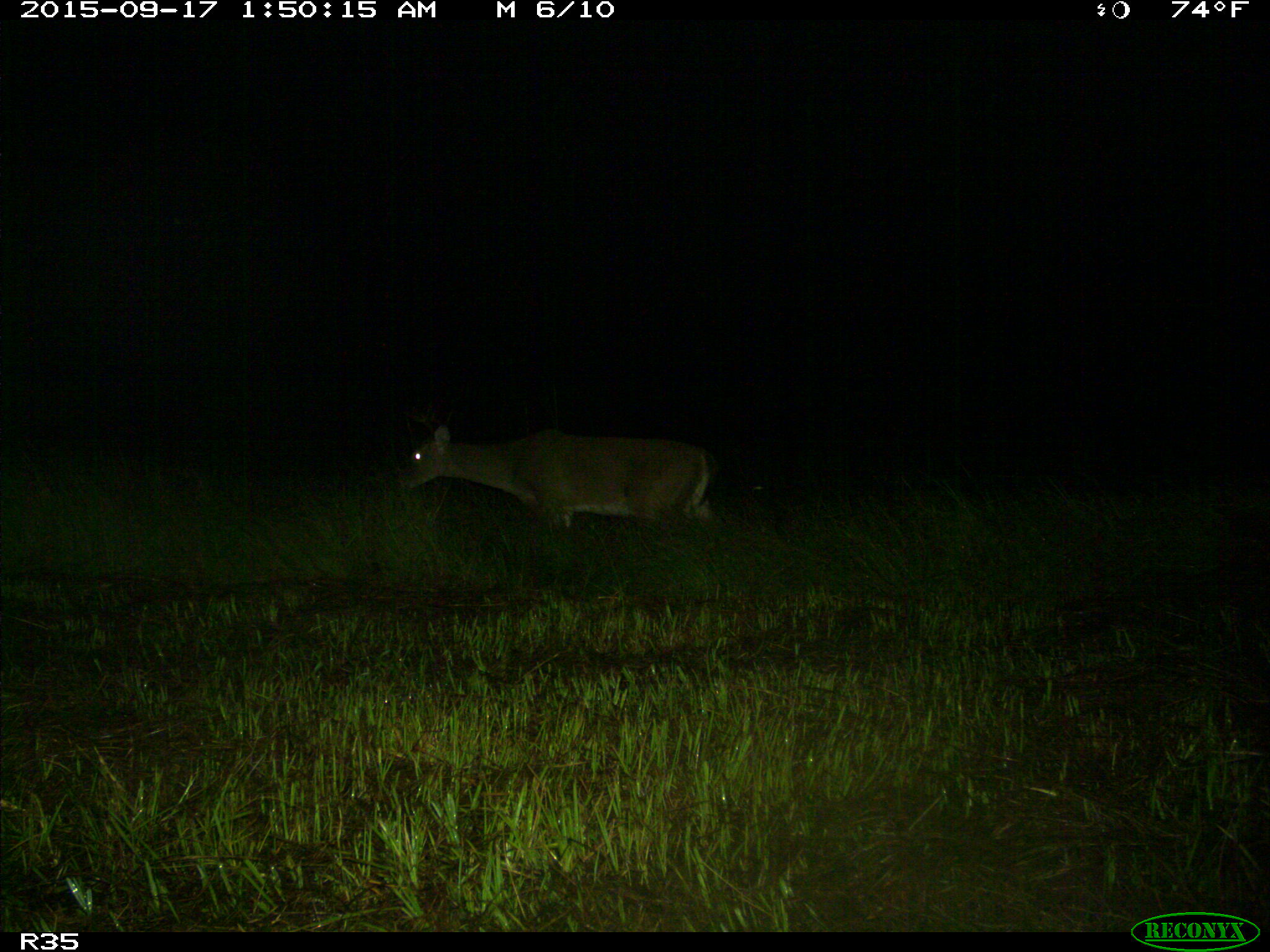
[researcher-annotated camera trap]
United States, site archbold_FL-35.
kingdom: Animalia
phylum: Chordata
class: Mammalia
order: Artiodactyla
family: Cervidae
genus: Odocoileus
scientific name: Odocoileus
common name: deer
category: unidentified deer